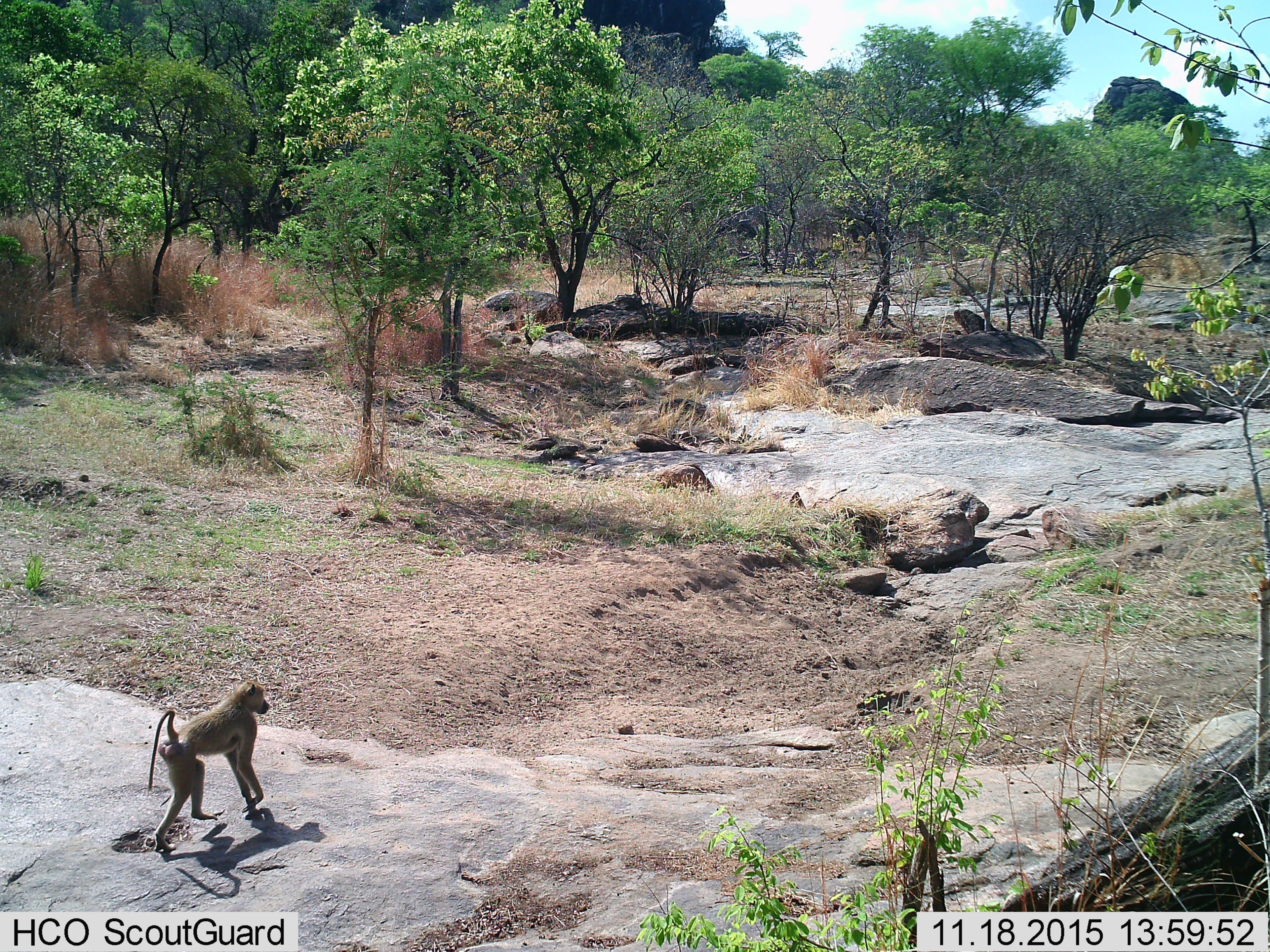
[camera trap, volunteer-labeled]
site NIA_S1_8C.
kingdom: Animalia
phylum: Chordata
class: Mammalia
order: Primates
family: Cercopithecidae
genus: Papio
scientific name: Papio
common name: baboon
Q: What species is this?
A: Baboon (Papio).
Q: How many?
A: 1.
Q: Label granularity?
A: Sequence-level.